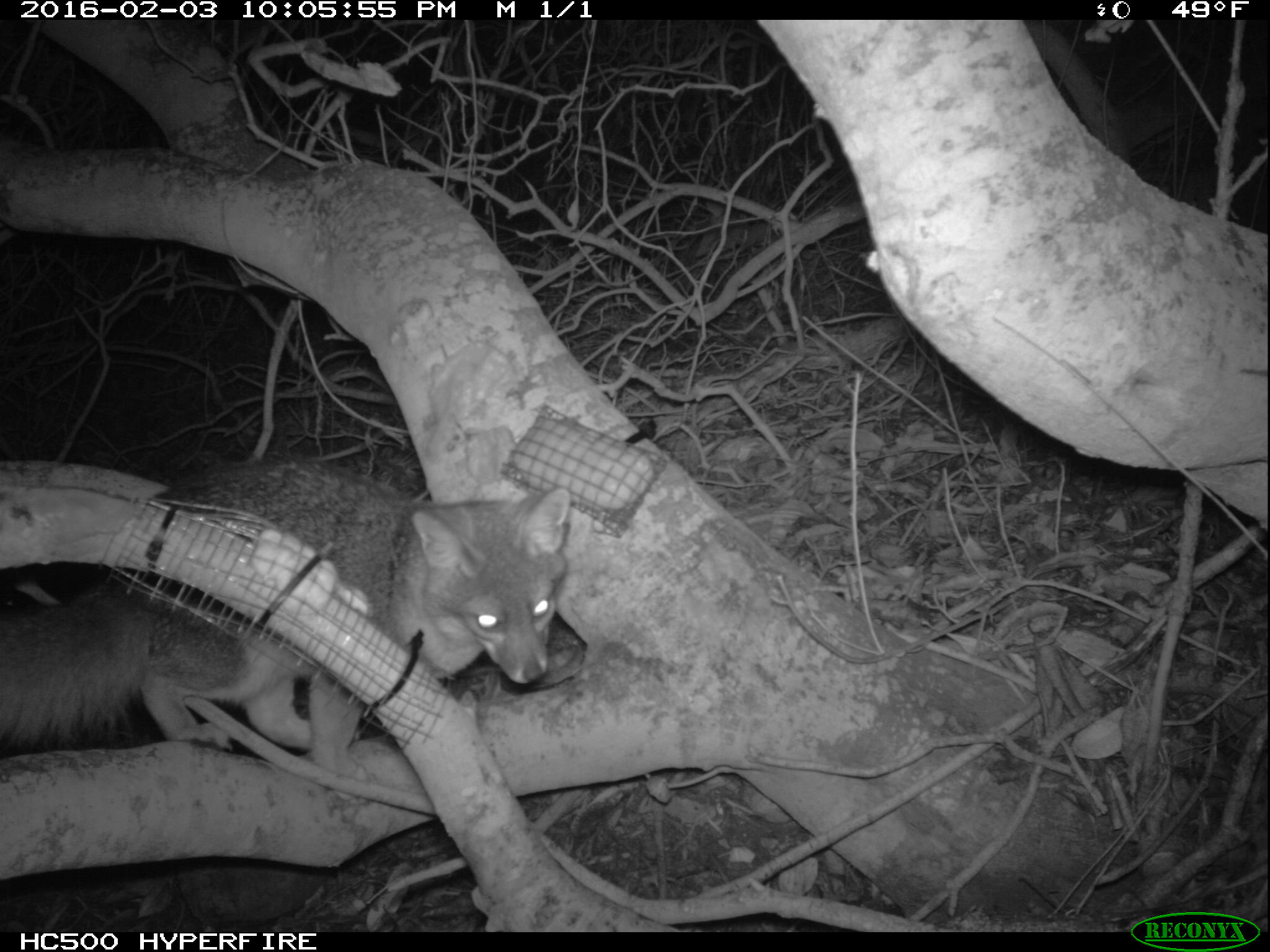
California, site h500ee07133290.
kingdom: Animalia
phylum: Chordata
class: Mammalia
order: Carnivora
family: Canidae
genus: Urocyon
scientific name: Urocyon littoralis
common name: island fox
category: fox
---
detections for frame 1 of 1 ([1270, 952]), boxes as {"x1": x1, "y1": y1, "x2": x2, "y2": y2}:
fox: {"x1": 0, "y1": 457, "x2": 569, "y2": 783}